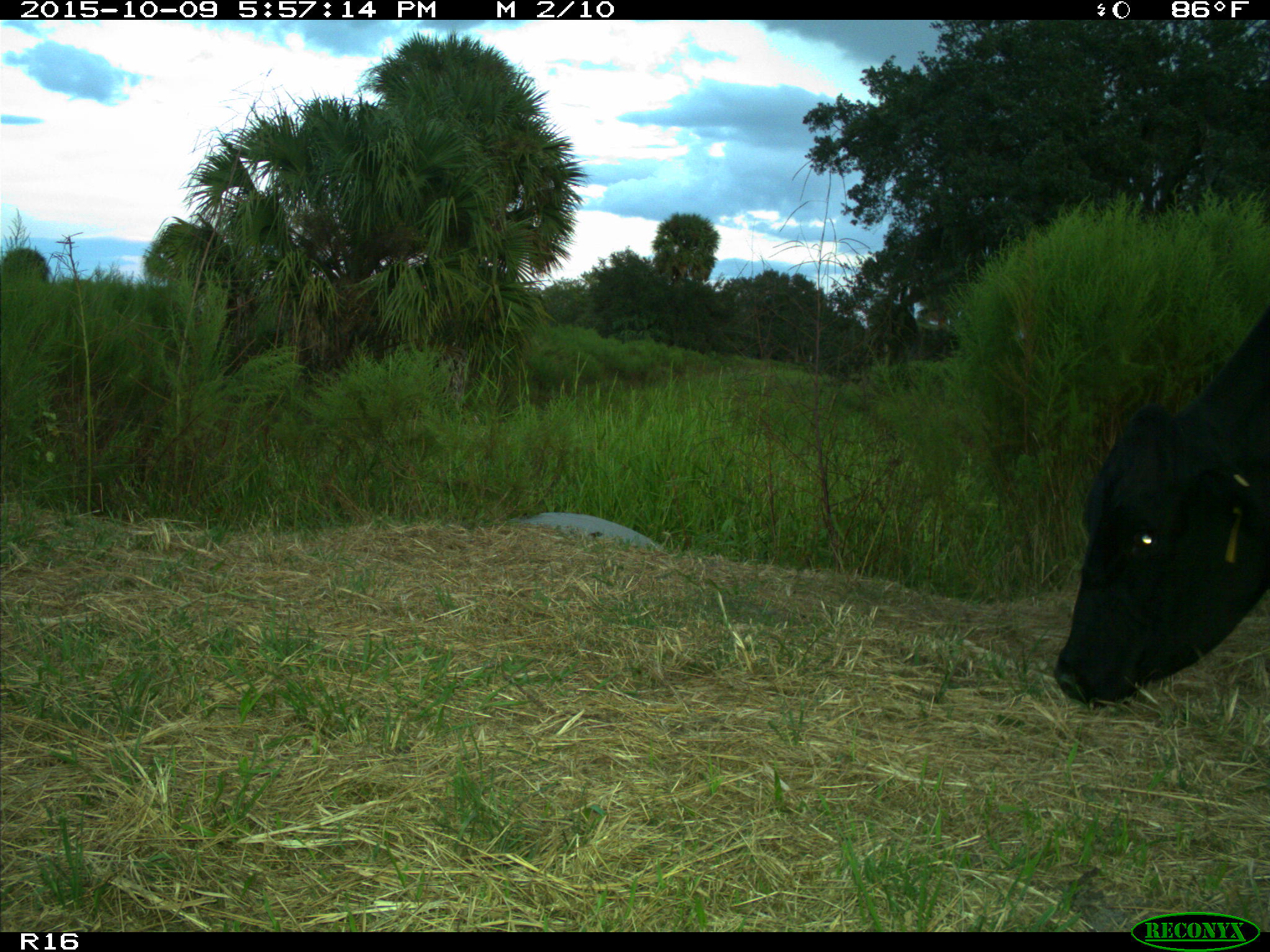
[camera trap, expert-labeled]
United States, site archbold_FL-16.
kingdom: Animalia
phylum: Chordata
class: Mammalia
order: Artiodactyla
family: Bovidae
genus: Bos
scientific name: Bos taurus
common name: domestic cow